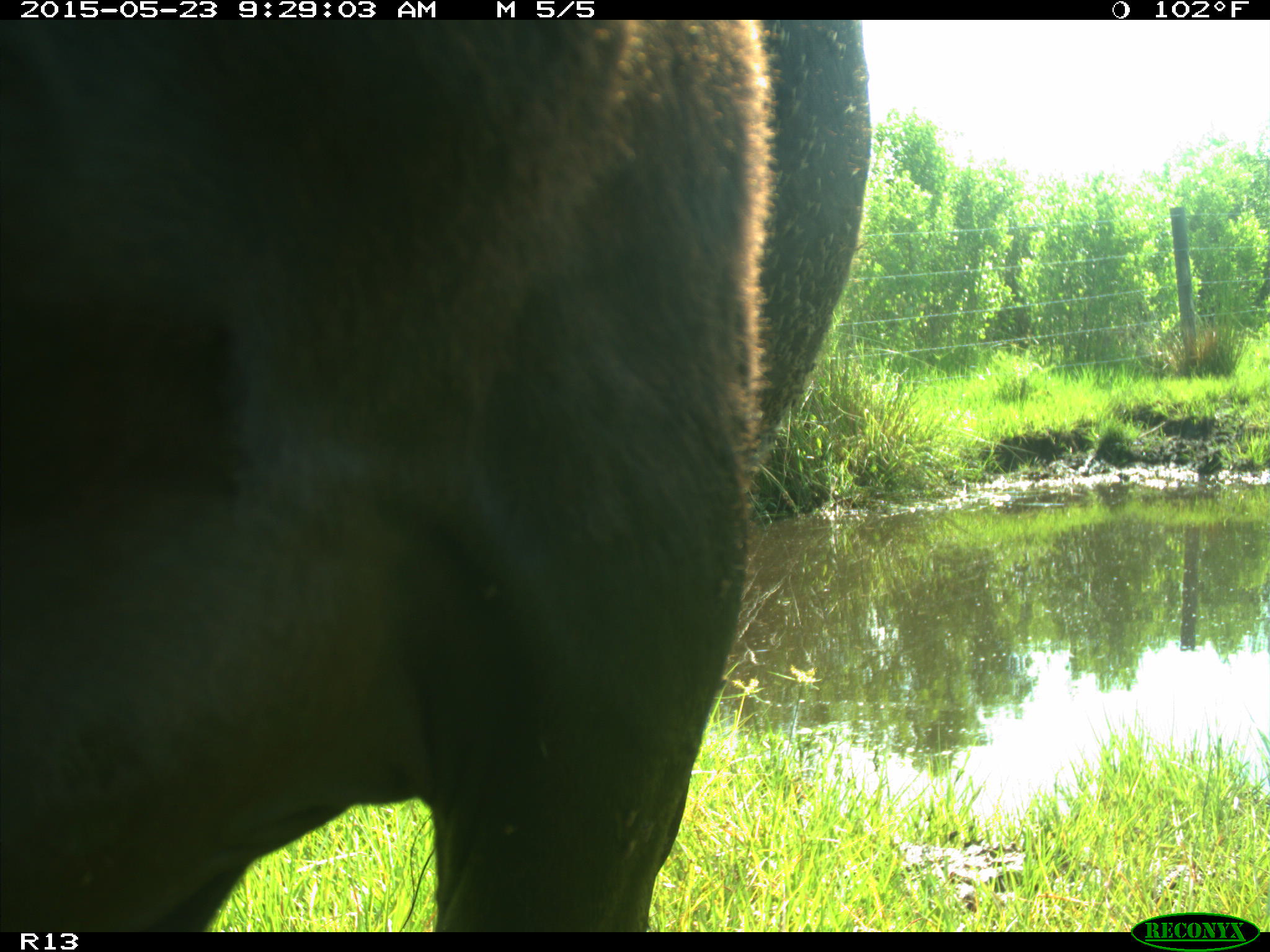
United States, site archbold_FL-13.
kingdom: Animalia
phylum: Chordata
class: Mammalia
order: Artiodactyla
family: Bovidae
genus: Bos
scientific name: Bos taurus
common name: domestic cow